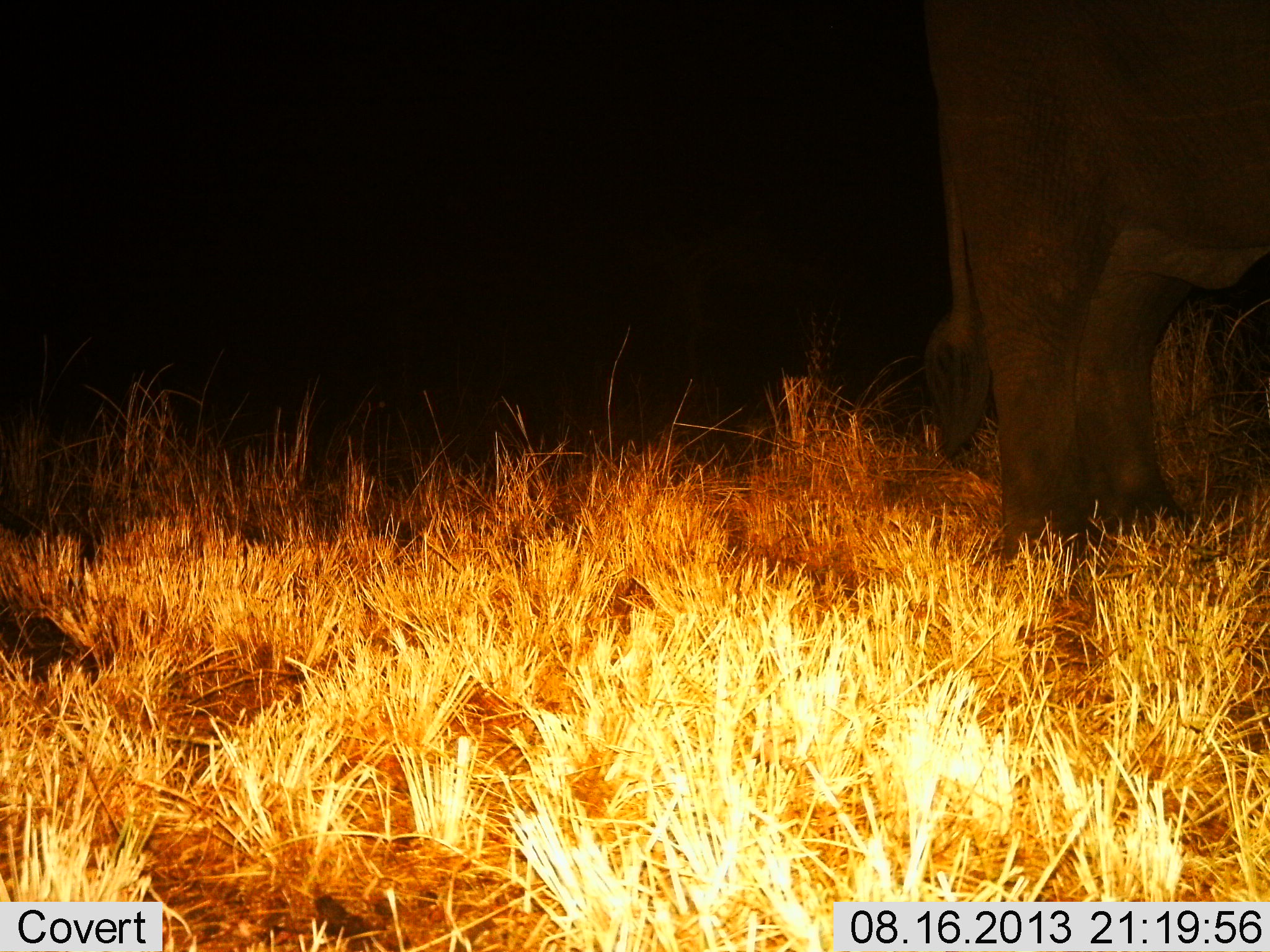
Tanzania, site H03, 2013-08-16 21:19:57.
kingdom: Animalia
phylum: Chordata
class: Mammalia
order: Proboscidea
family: Elephantidae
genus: Loxodonta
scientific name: Loxodonta africana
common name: african bush elephant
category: elephant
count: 1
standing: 90%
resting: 10%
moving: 0%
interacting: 0%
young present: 0%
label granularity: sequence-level